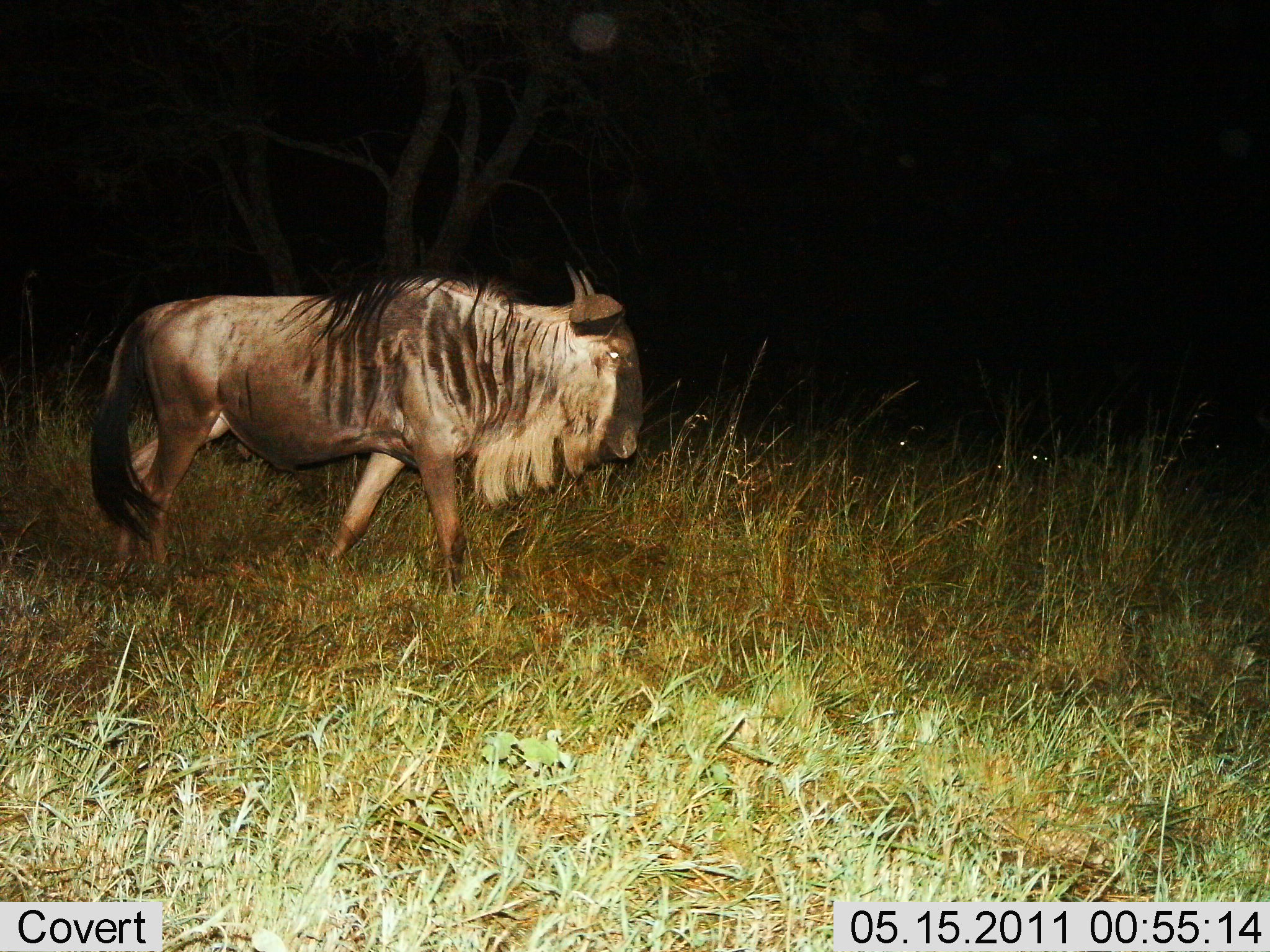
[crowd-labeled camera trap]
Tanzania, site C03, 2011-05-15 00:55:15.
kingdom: Animalia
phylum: Chordata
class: Mammalia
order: Artiodactyla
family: Bovidae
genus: Connochaetes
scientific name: Connochaetes taurinus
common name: blue wildebeest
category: wildebeest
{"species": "wildebeest (blue wildebeest) (Connochaetes taurinus)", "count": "1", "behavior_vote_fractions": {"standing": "17%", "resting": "0%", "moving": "83%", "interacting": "0%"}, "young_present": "0%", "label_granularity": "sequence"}